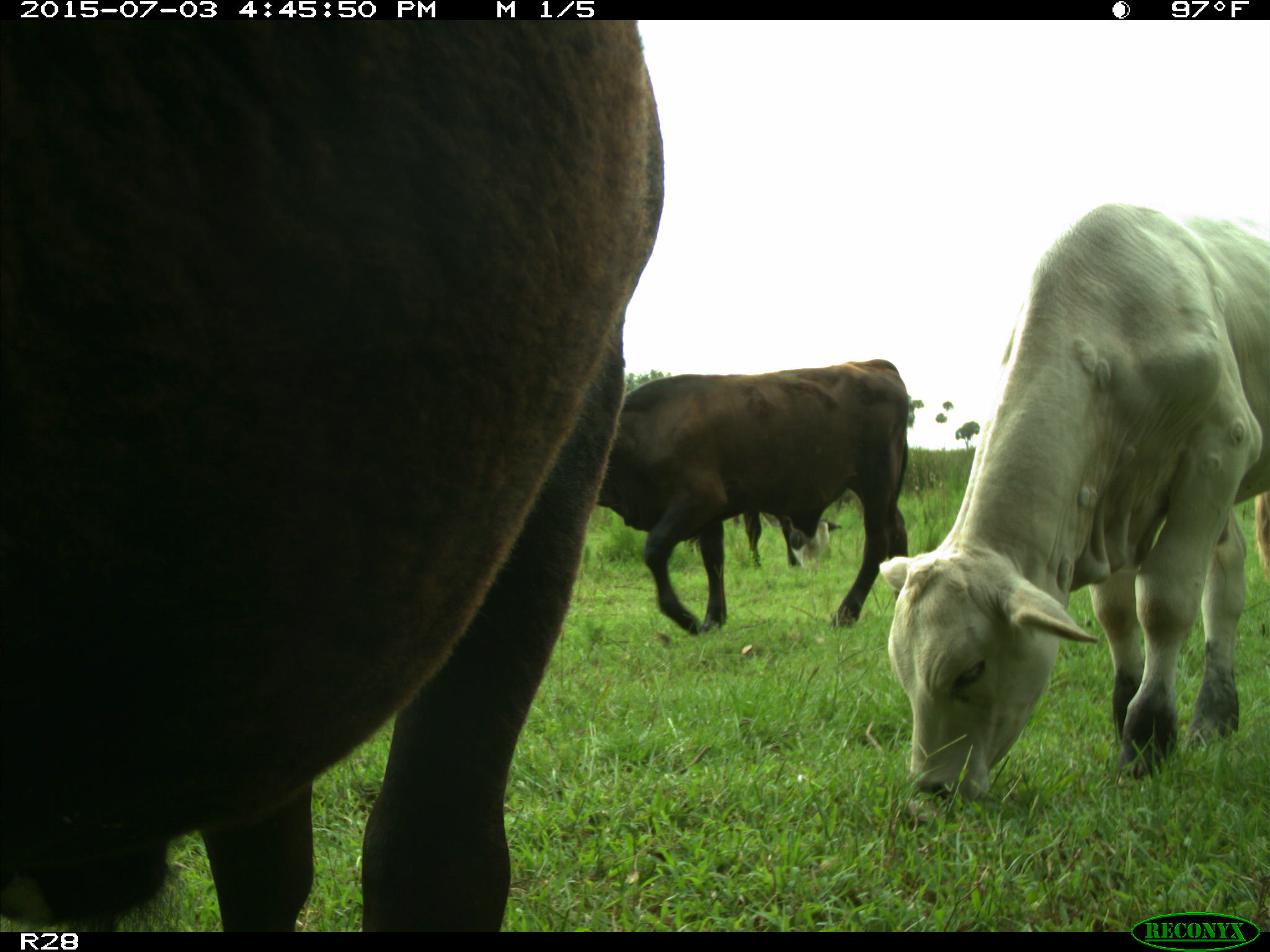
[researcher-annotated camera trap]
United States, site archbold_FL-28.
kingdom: Animalia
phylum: Chordata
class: Mammalia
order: Artiodactyla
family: Bovidae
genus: Bos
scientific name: Bos taurus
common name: domestic cow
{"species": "Bos taurus (domestic cow)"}